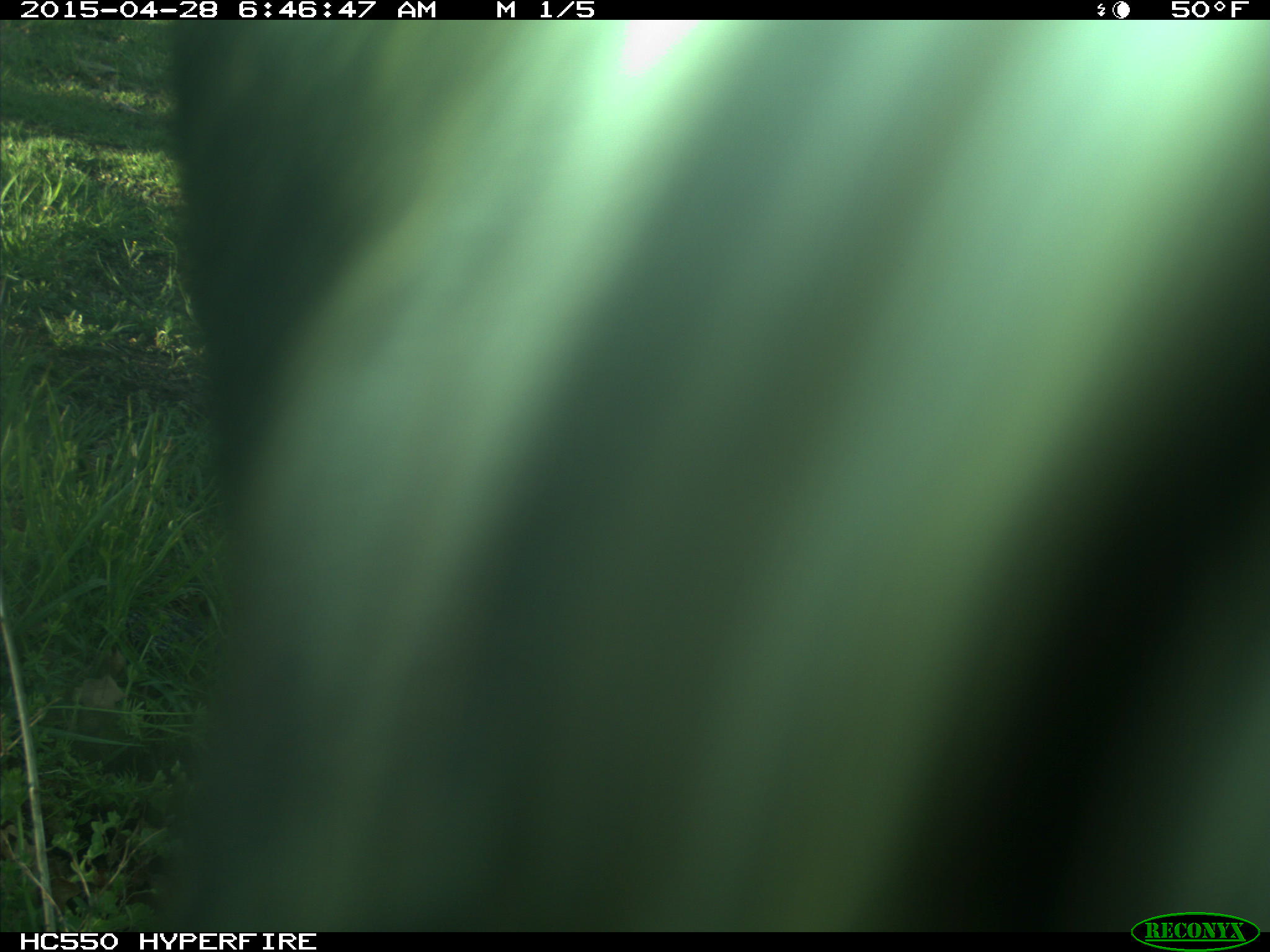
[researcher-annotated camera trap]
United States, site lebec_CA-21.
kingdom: Animalia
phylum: Chordata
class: Mammalia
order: Artiodactyla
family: Bovidae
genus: Bos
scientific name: Bos taurus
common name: domestic cow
Bos taurus (domestic cow).